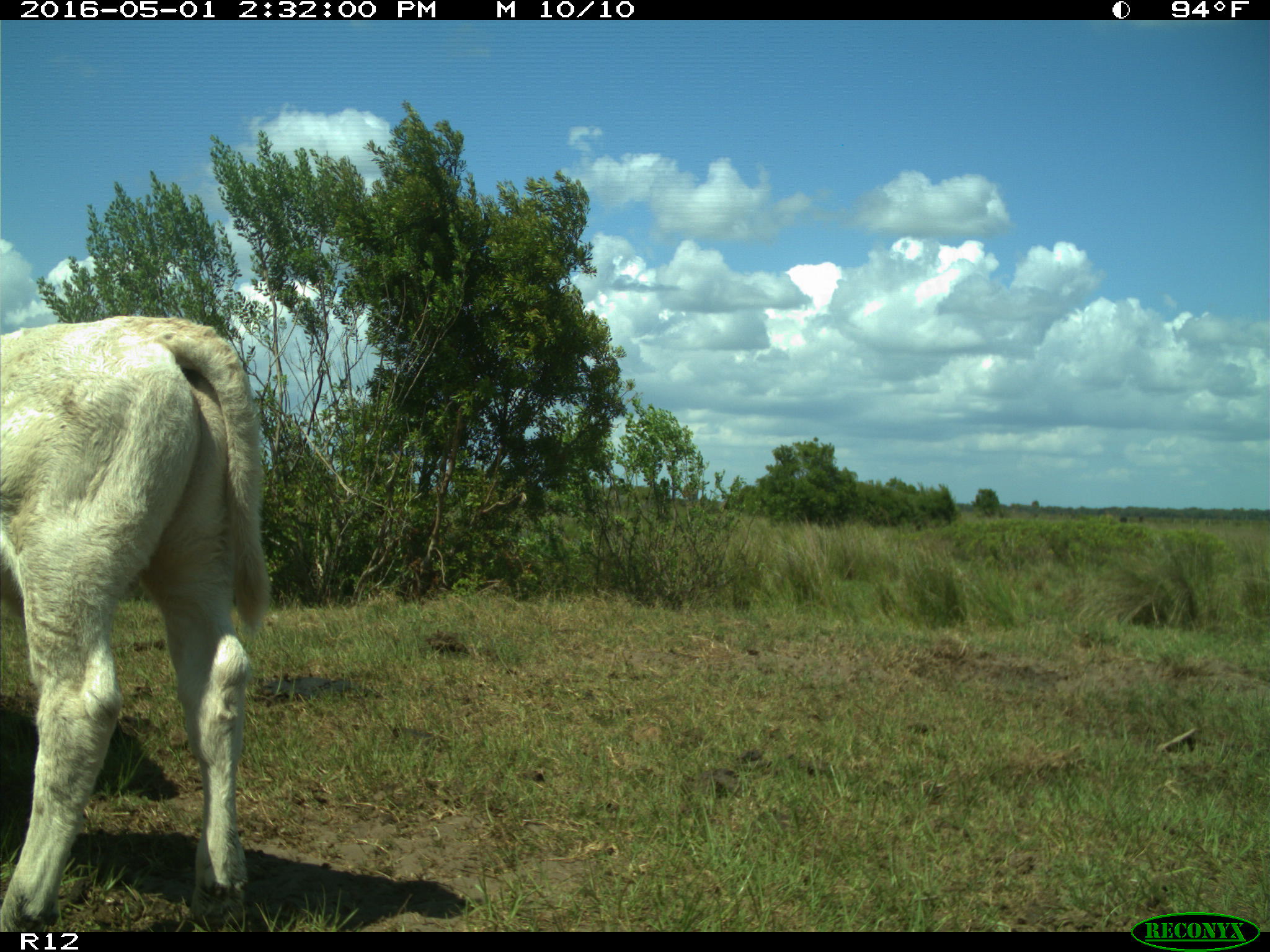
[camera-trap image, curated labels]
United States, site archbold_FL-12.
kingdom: Animalia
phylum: Chordata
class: Mammalia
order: Artiodactyla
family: Bovidae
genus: Bos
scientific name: Bos taurus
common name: domestic cow